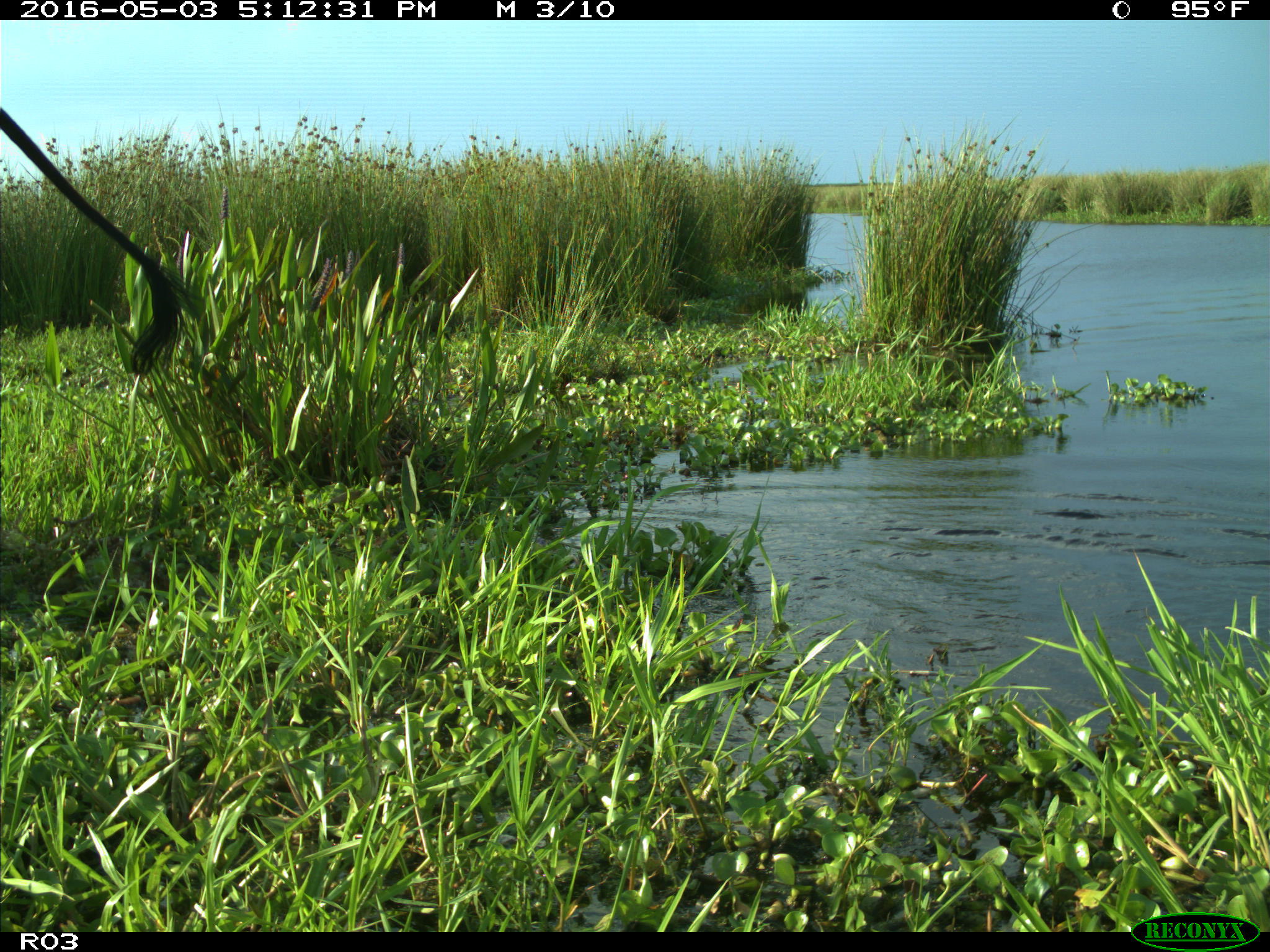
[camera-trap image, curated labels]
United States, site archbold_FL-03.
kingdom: Animalia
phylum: Chordata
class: Mammalia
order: Artiodactyla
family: Bovidae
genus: Bos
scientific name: Bos taurus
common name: domestic cow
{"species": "Bos taurus (domestic cow)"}